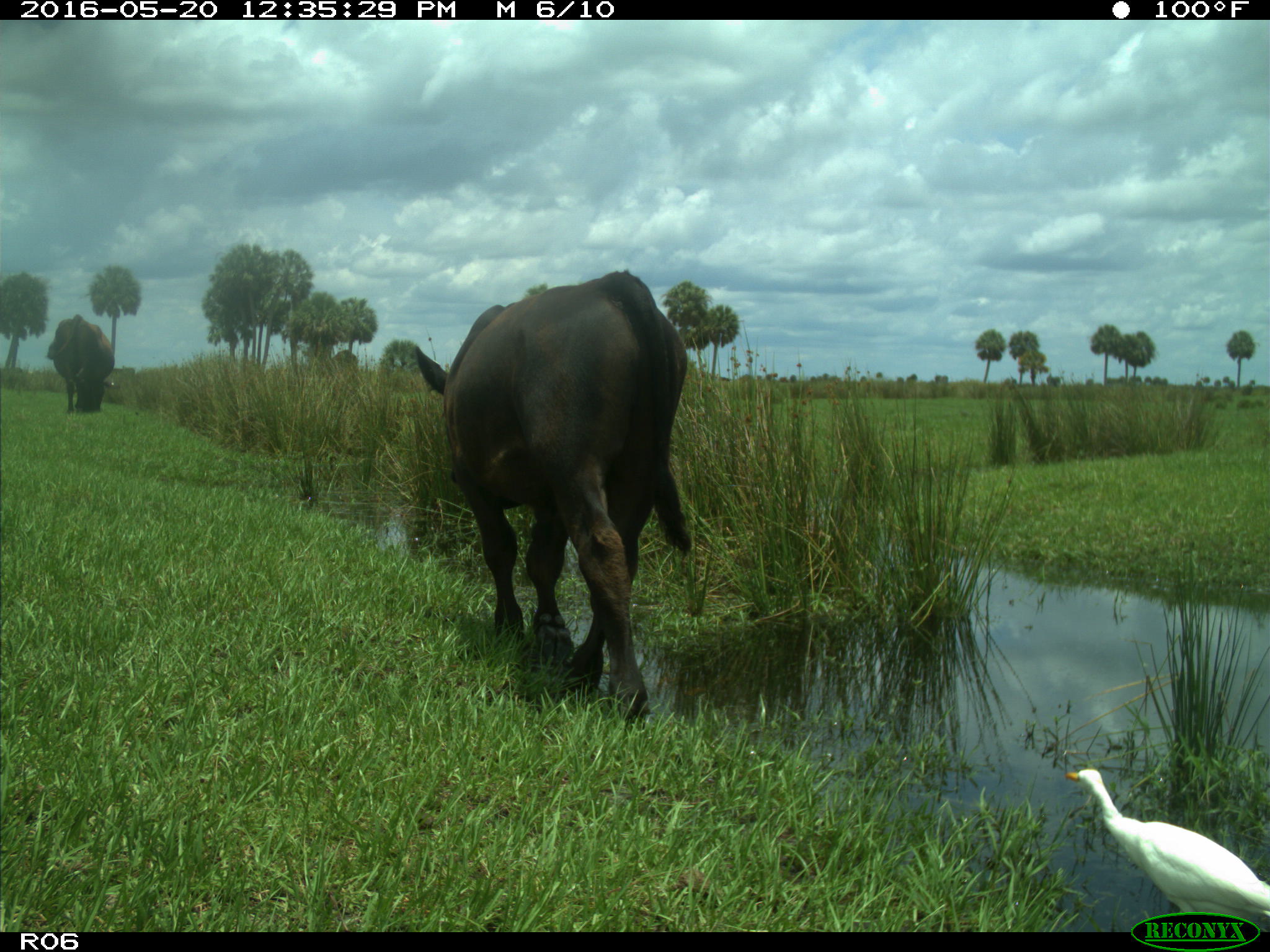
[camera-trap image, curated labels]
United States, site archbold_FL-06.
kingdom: Animalia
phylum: Chordata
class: Mammalia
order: Artiodactyla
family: Bovidae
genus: Bos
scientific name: Bos taurus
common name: domestic cow